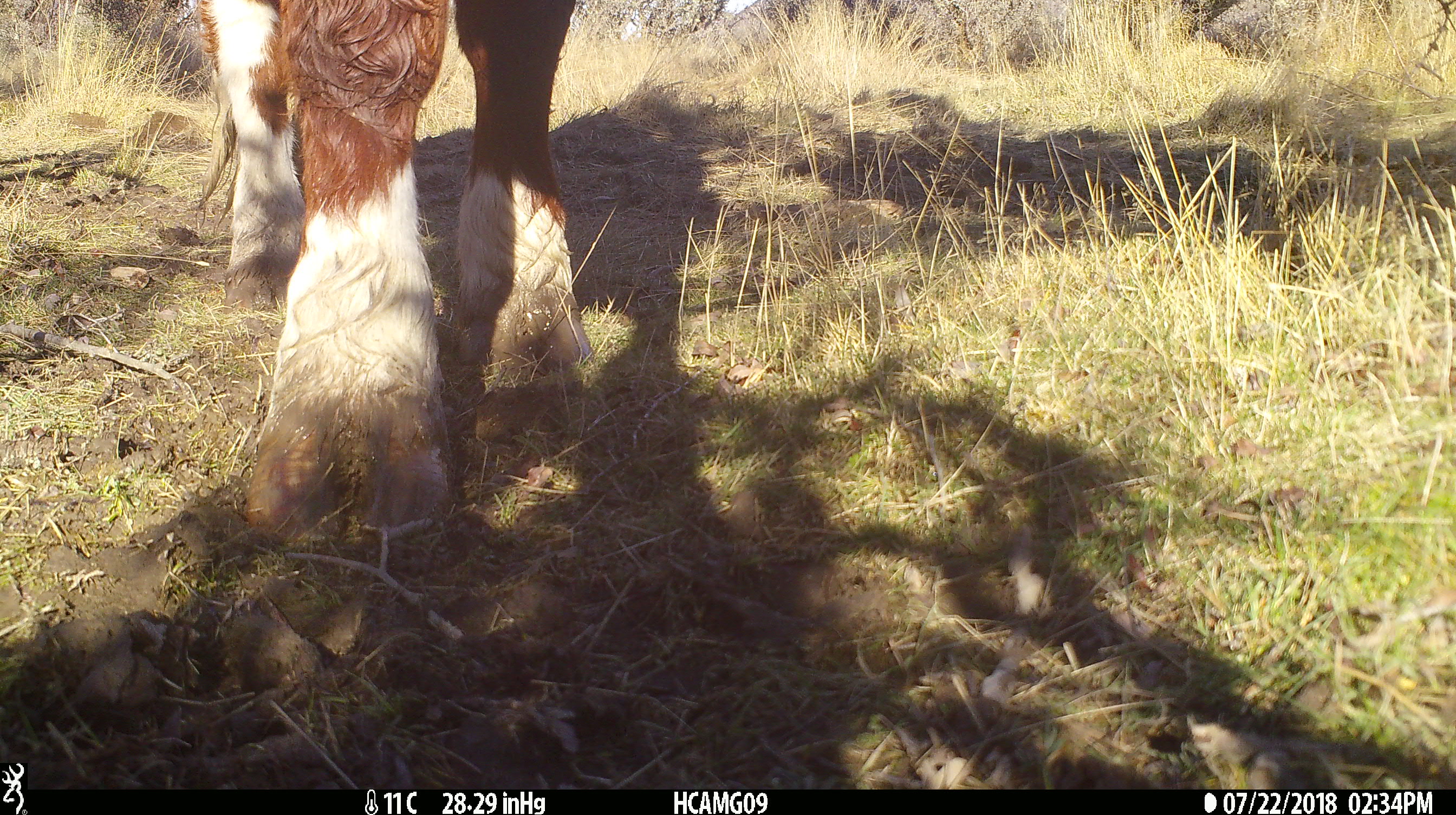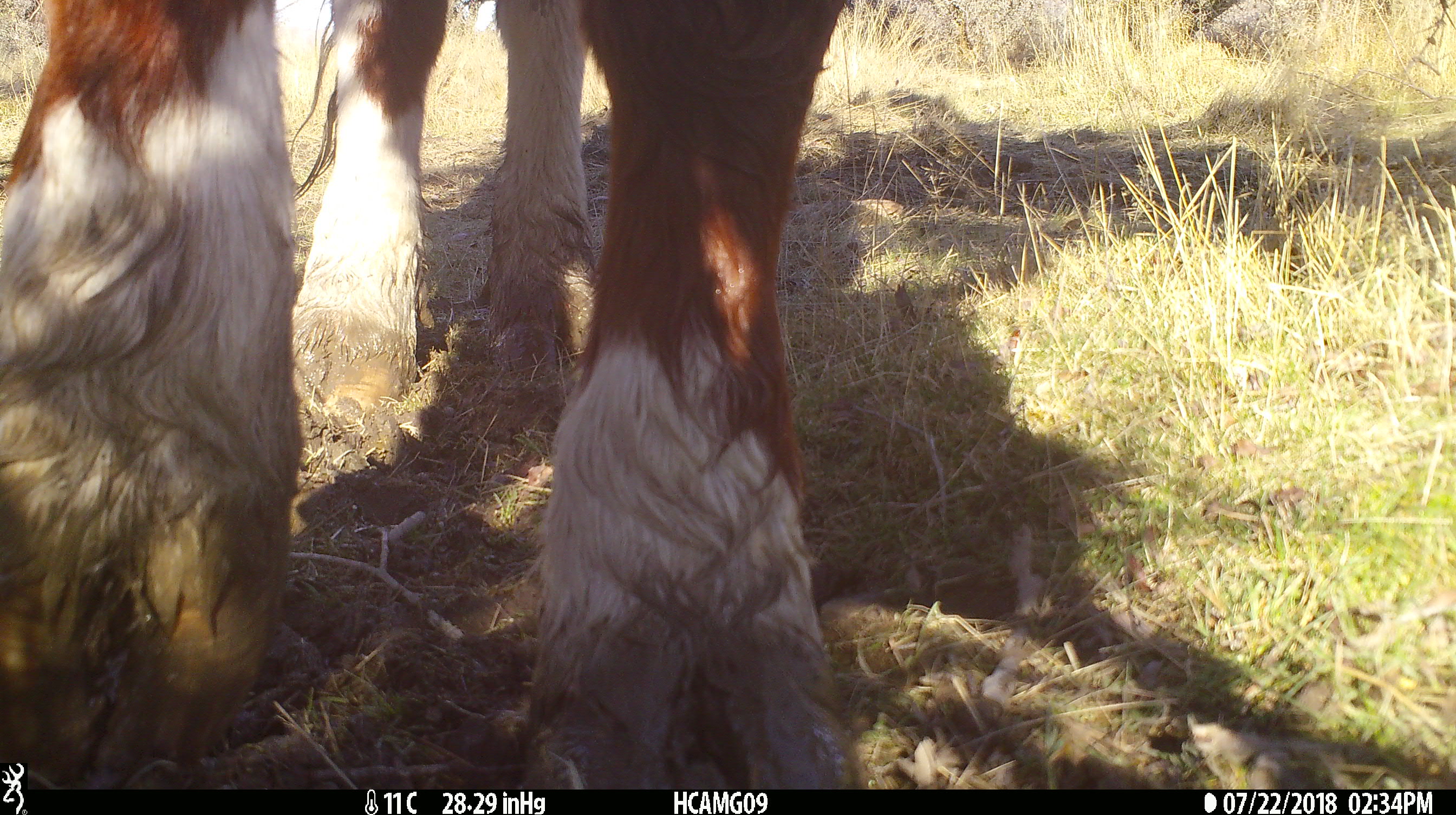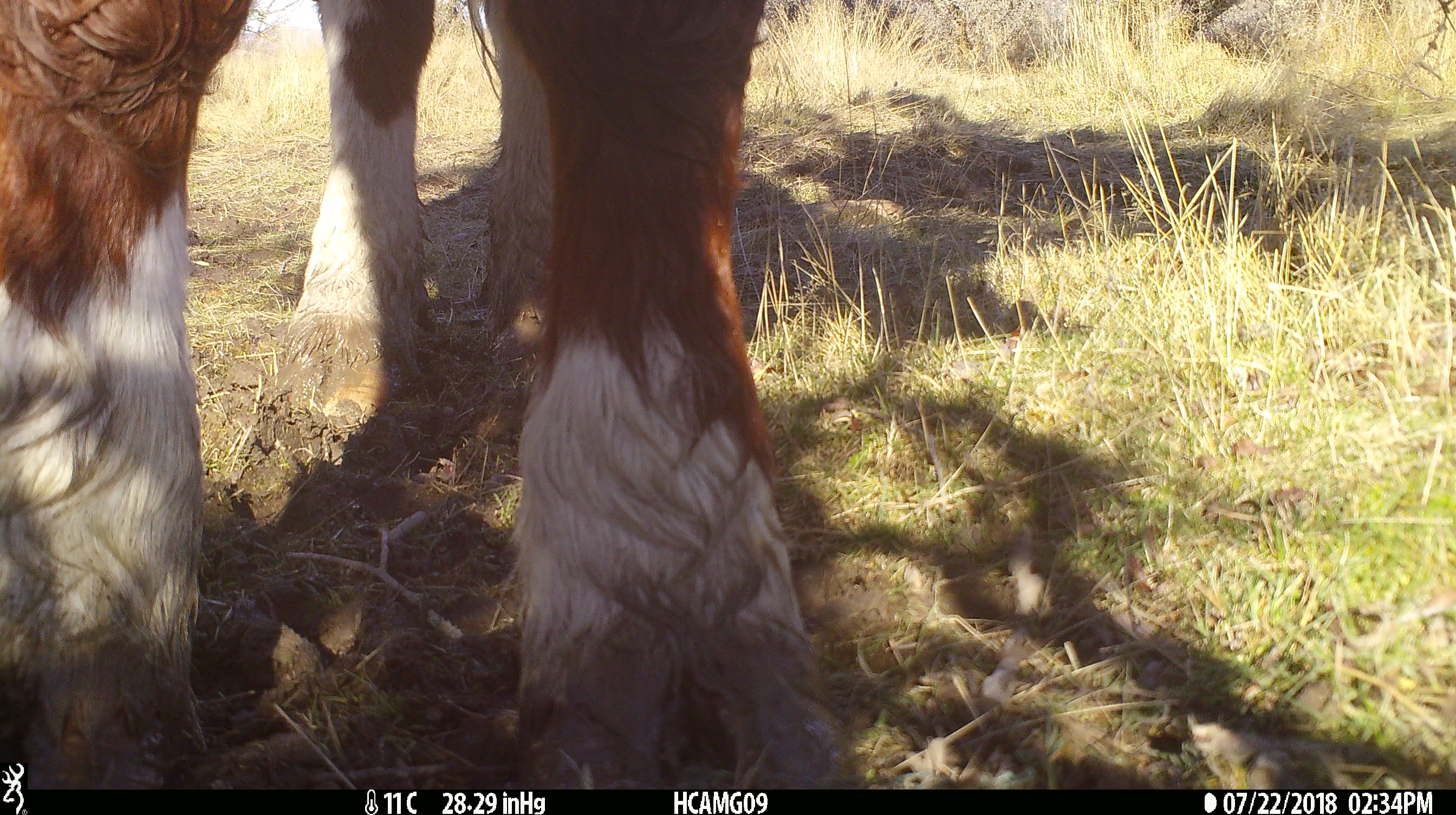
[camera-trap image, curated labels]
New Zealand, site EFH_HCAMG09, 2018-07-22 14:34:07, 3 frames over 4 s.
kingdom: Animalia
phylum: Chordata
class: Mammalia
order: Artiodactyla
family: Bovidae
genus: Bos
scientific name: Bos taurus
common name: domestic cow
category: cow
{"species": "cow (domestic cow) (Bos taurus)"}